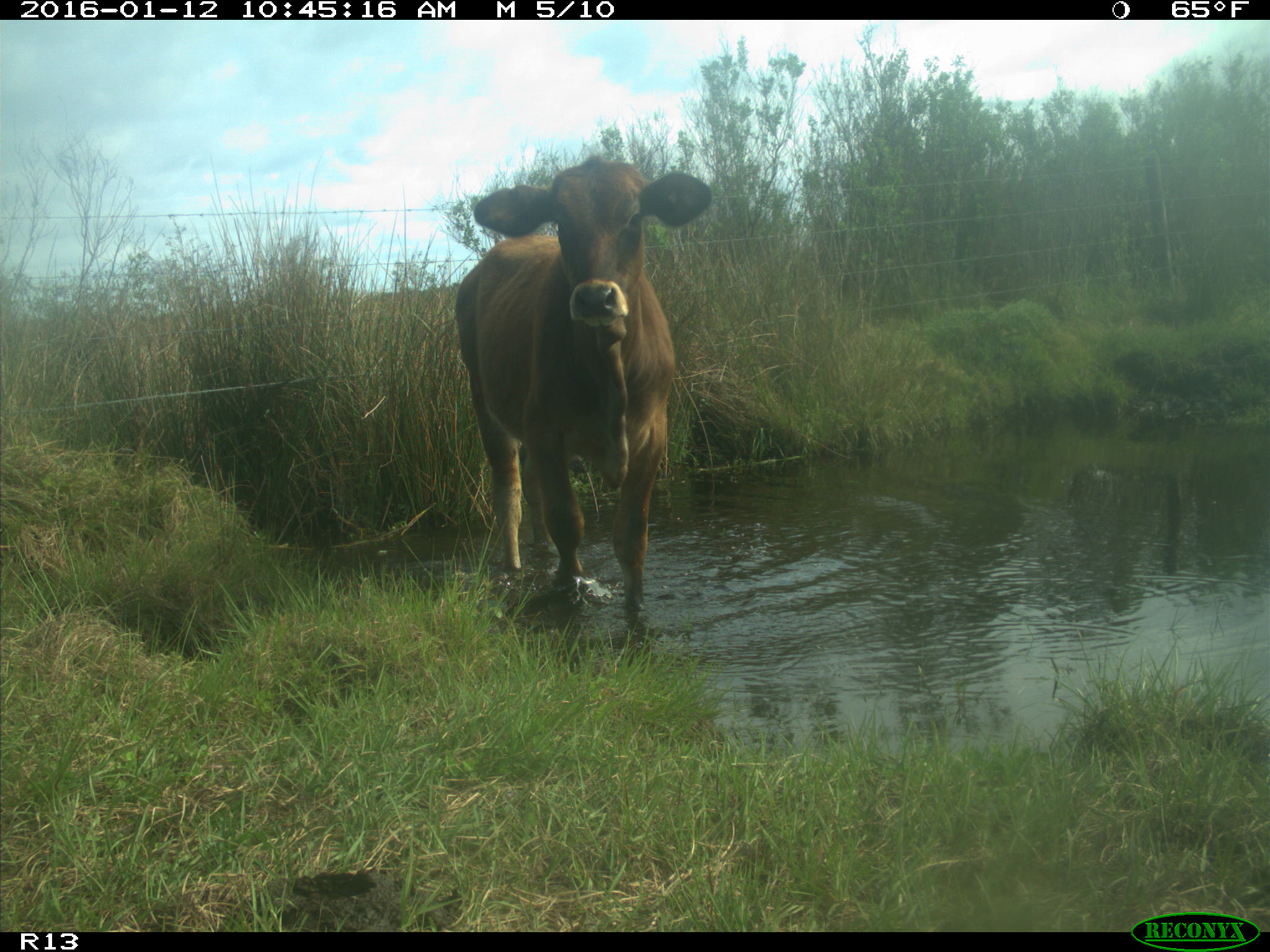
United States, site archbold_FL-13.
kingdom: Animalia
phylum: Chordata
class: Mammalia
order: Artiodactyla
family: Bovidae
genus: Bos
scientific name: Bos taurus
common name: domestic cow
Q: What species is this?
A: Bos taurus (domestic cow).